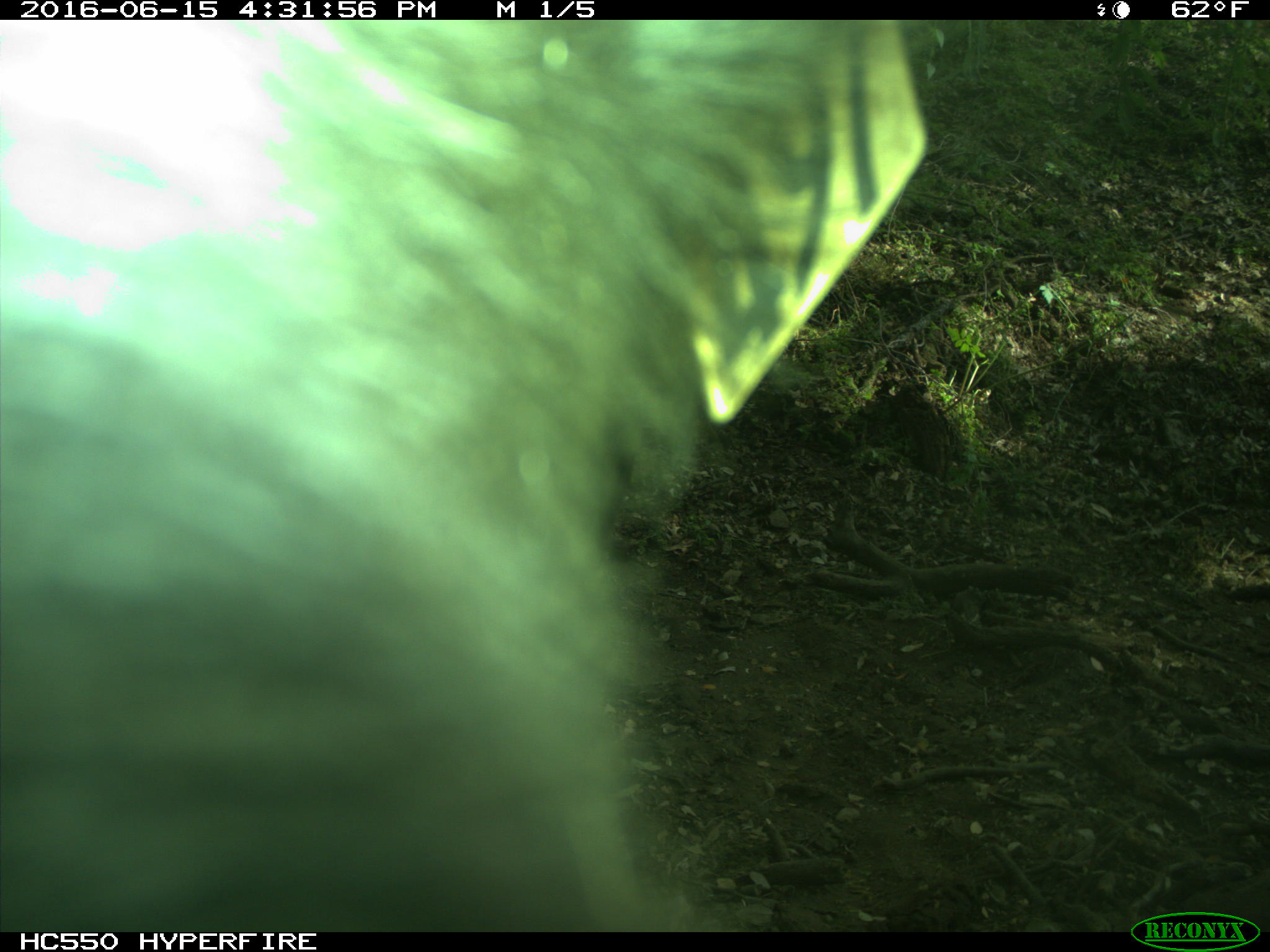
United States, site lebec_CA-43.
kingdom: Animalia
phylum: Chordata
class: Mammalia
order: Artiodactyla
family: Bovidae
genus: Bos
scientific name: Bos taurus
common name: domestic cow